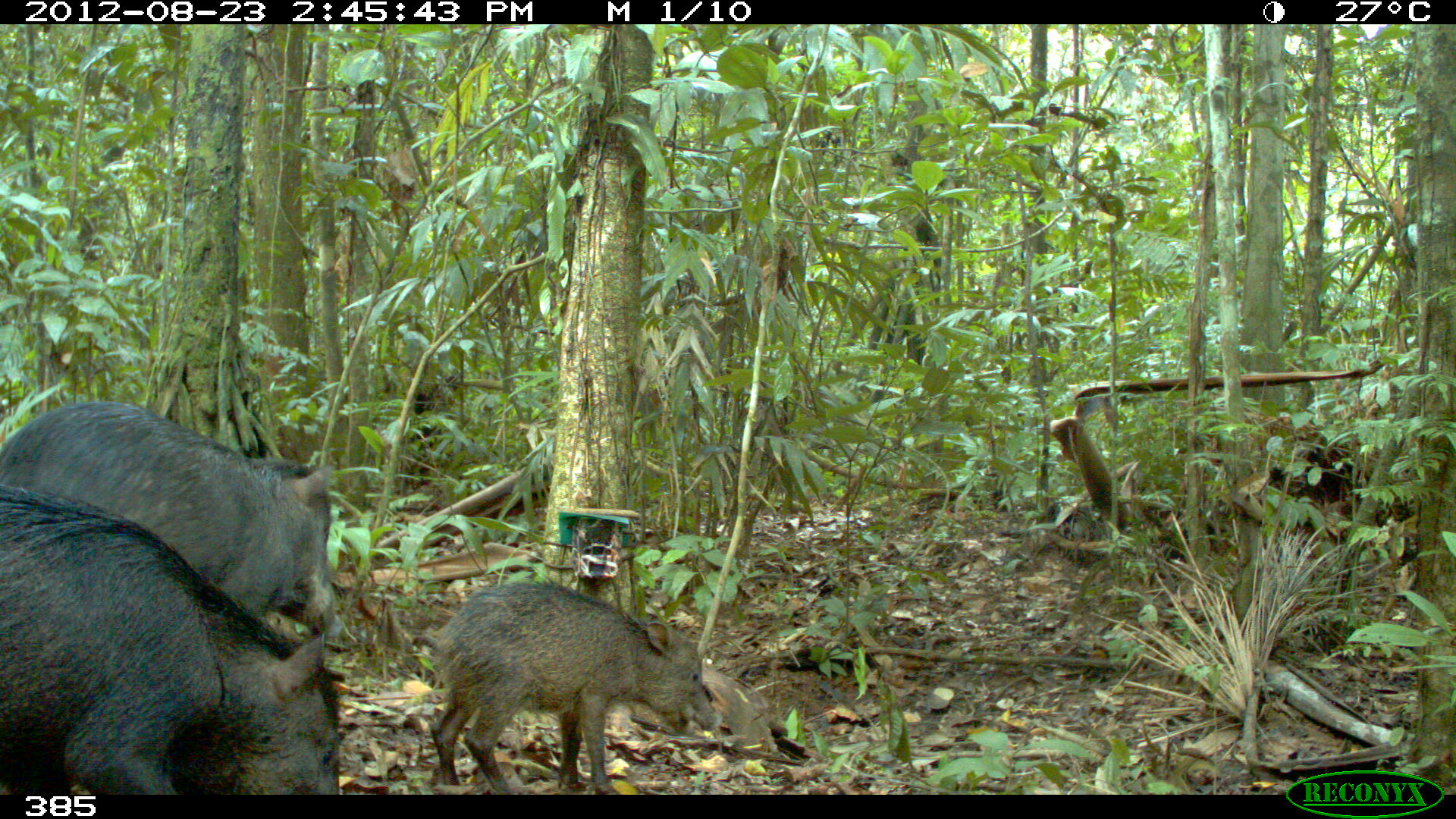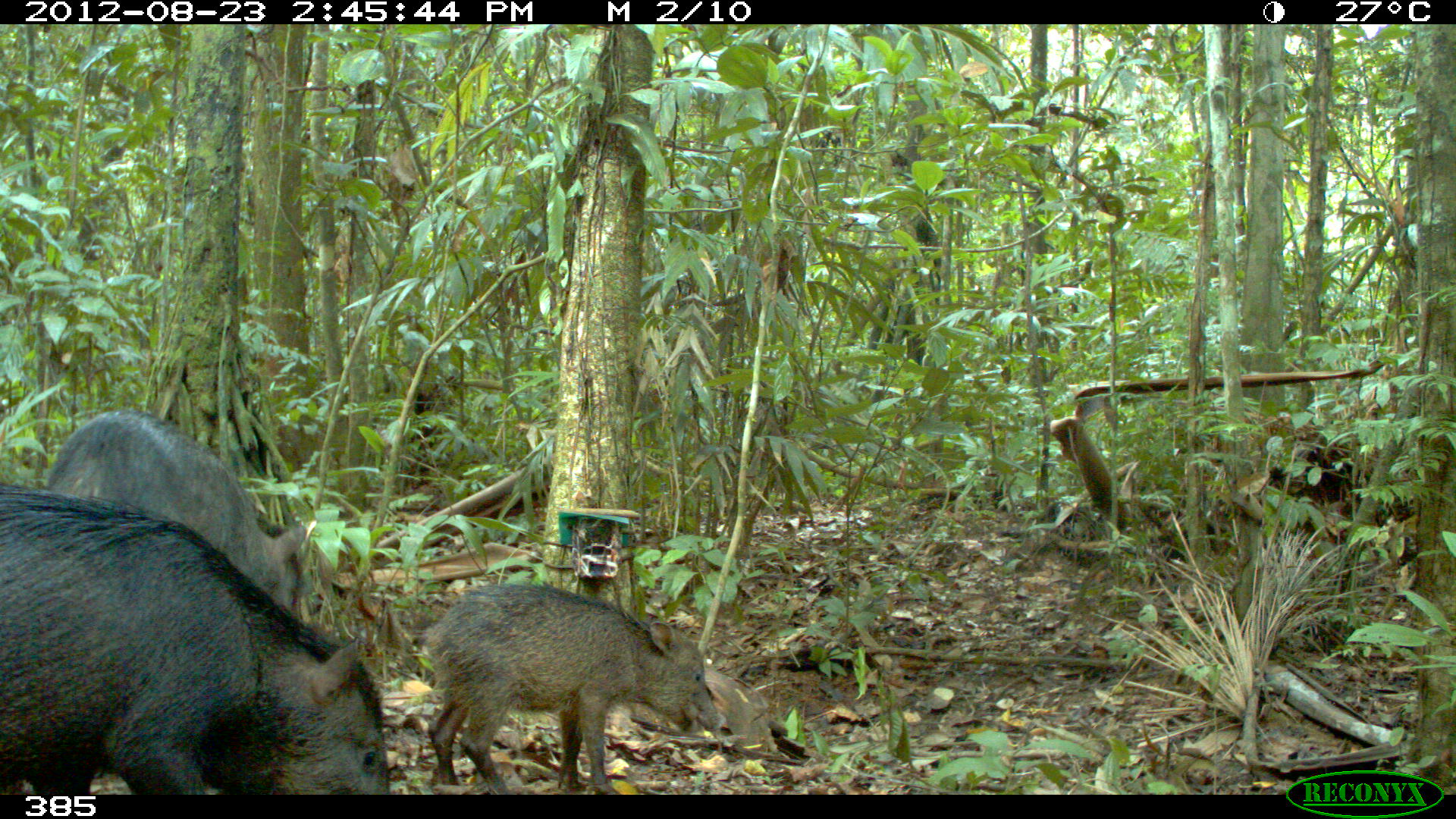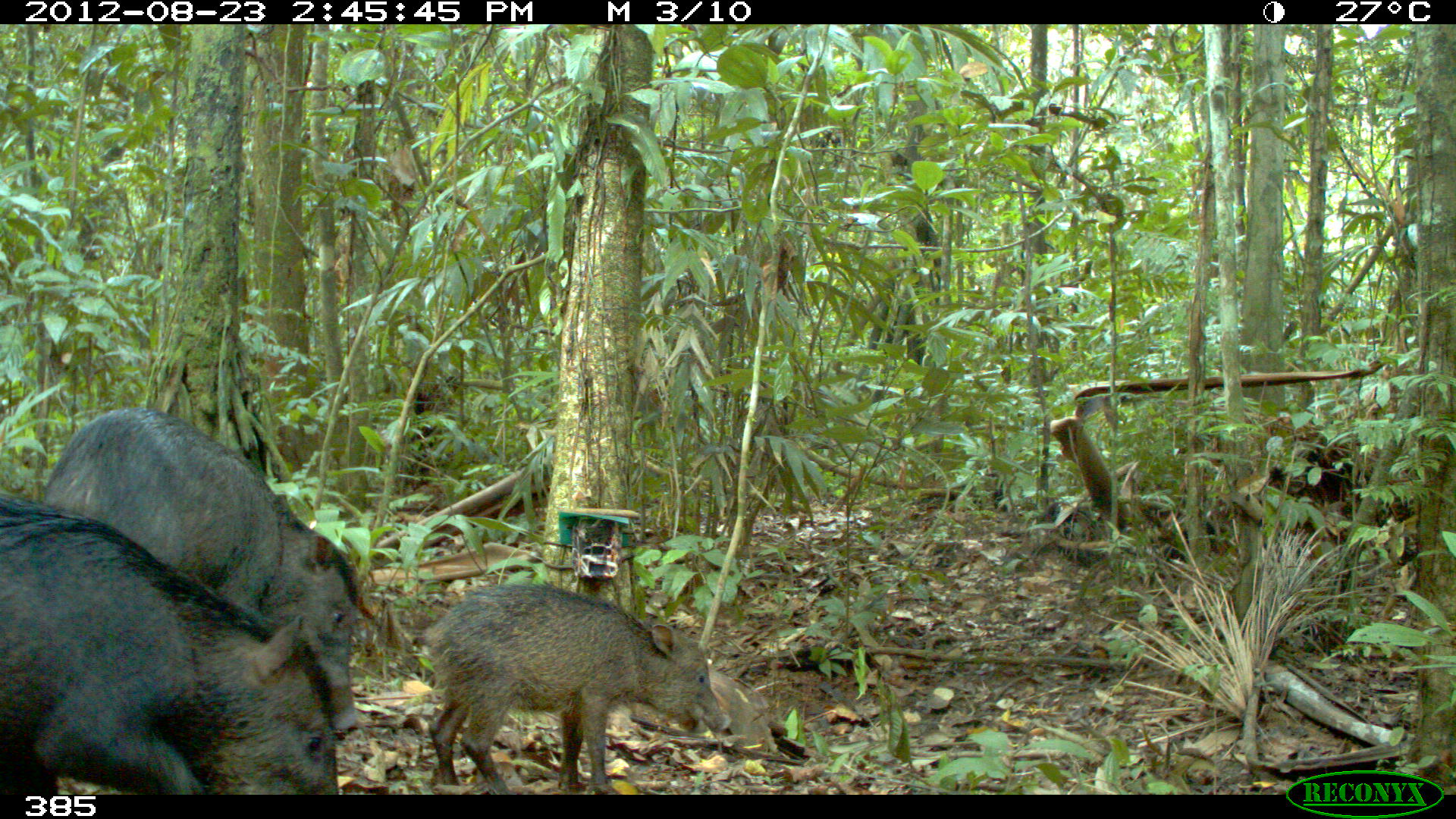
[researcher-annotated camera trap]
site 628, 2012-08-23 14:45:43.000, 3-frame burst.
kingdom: Animalia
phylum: Chordata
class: Mammalia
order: Artiodactyla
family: Tayassuidae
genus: Tayassu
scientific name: Tayassu pecari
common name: white-lipped peccary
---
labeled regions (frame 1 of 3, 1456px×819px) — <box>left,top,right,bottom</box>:
tayassu pecari: <box>0,474,339,790</box>; <box>0,400,349,640</box>; <box>424,573,725,793</box>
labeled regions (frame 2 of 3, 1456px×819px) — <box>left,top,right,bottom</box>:
tayassu pecari: <box>0,481,390,790</box>; <box>424,580,725,793</box>; <box>41,410,311,640</box>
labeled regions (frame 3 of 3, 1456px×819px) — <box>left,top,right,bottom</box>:
tayassu pecari: <box>0,492,390,790</box>; <box>33,407,360,740</box>; <box>424,580,732,793</box>